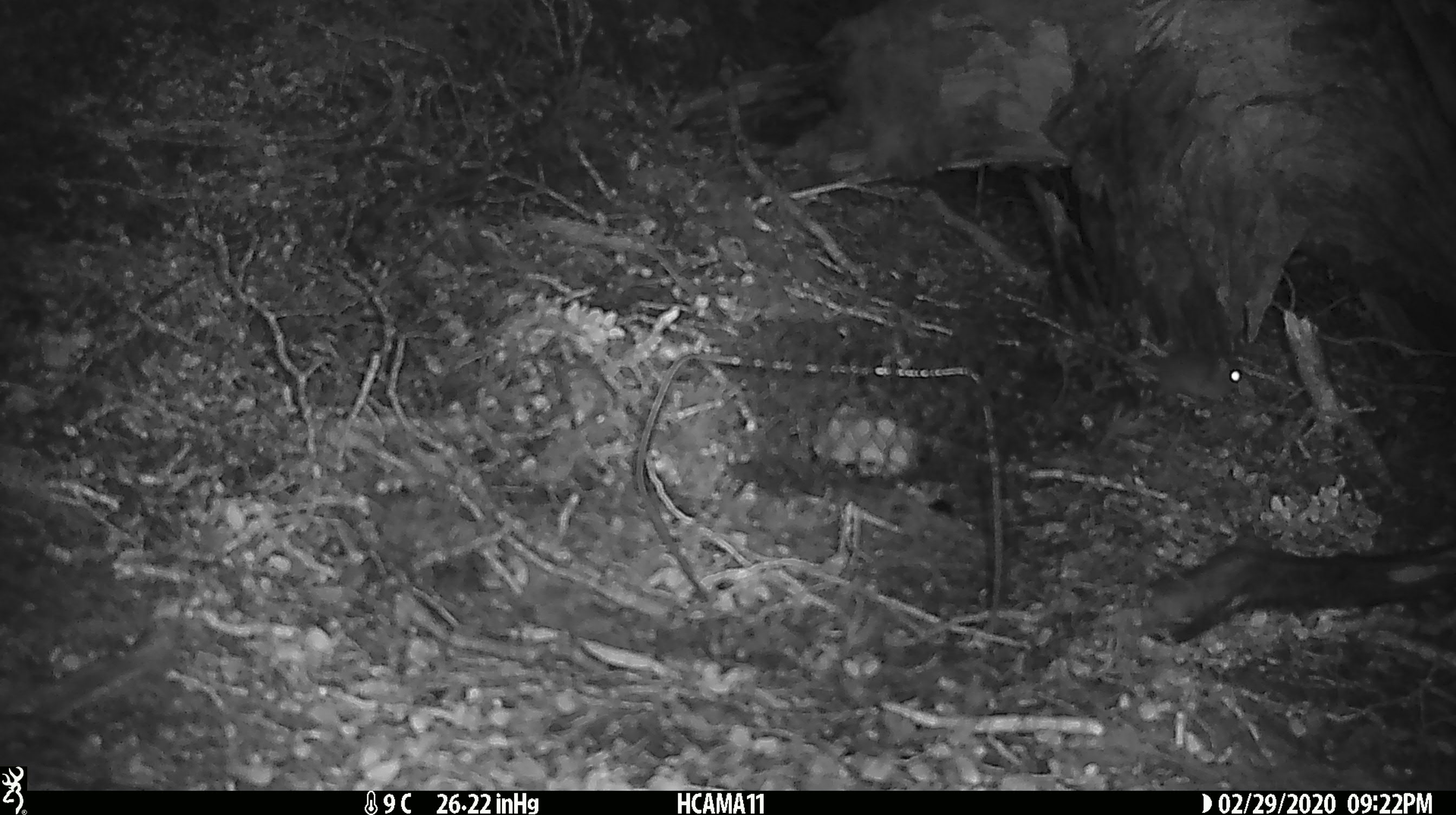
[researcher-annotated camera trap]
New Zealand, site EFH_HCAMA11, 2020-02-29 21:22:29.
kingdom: Animalia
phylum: Chordata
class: Mammalia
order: Rodentia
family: Muridae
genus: Mus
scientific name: Mus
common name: mouse